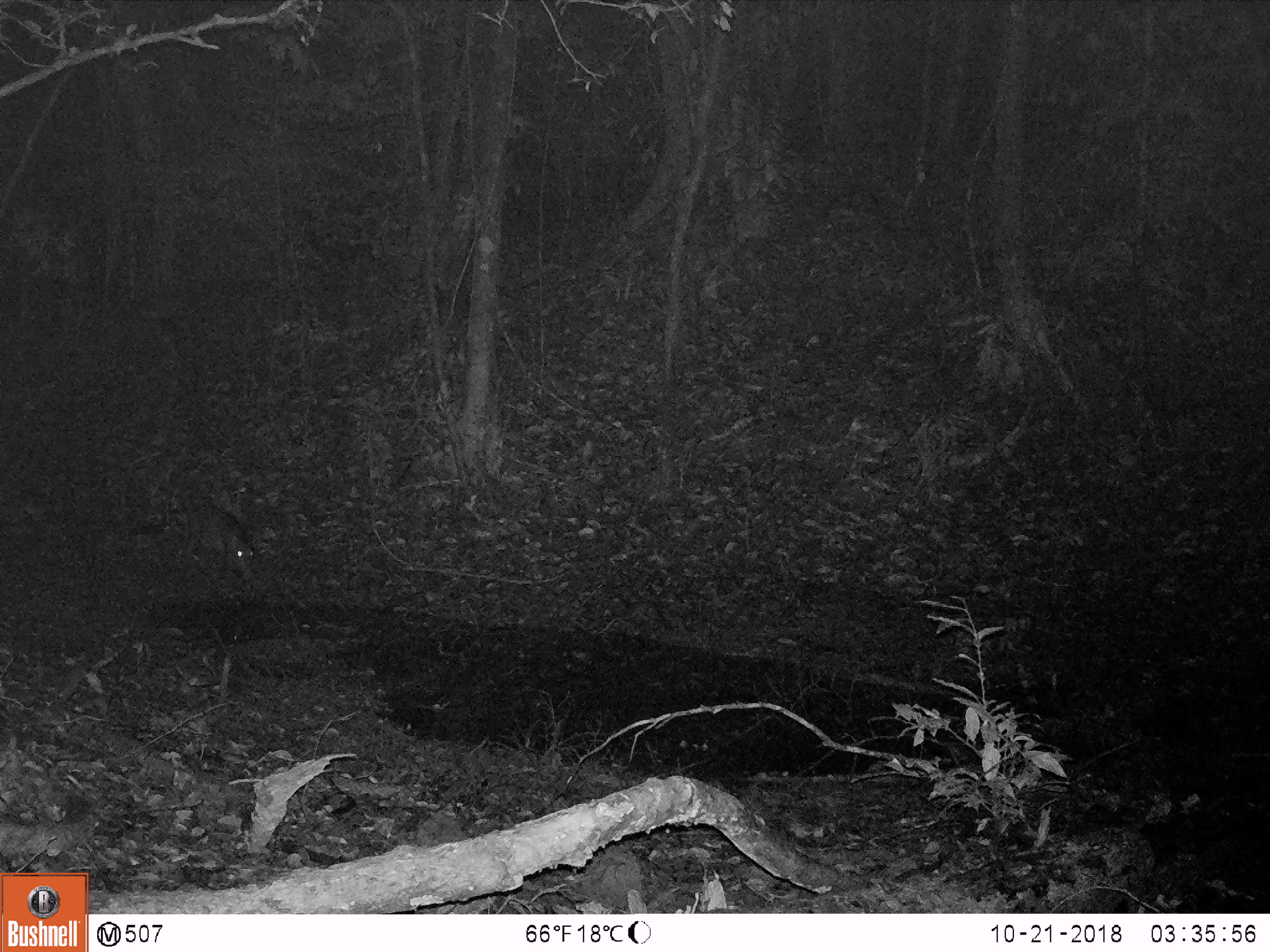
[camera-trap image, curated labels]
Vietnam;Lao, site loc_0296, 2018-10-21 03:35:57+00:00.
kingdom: Animalia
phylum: Chordata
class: Mammalia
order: Artiodactyla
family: Suidae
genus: Sus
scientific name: Sus scrofa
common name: eurasian wild pig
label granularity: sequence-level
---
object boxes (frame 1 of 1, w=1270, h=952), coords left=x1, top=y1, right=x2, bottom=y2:
eurasian wild pig: left=184, top=503, right=255, bottom=580